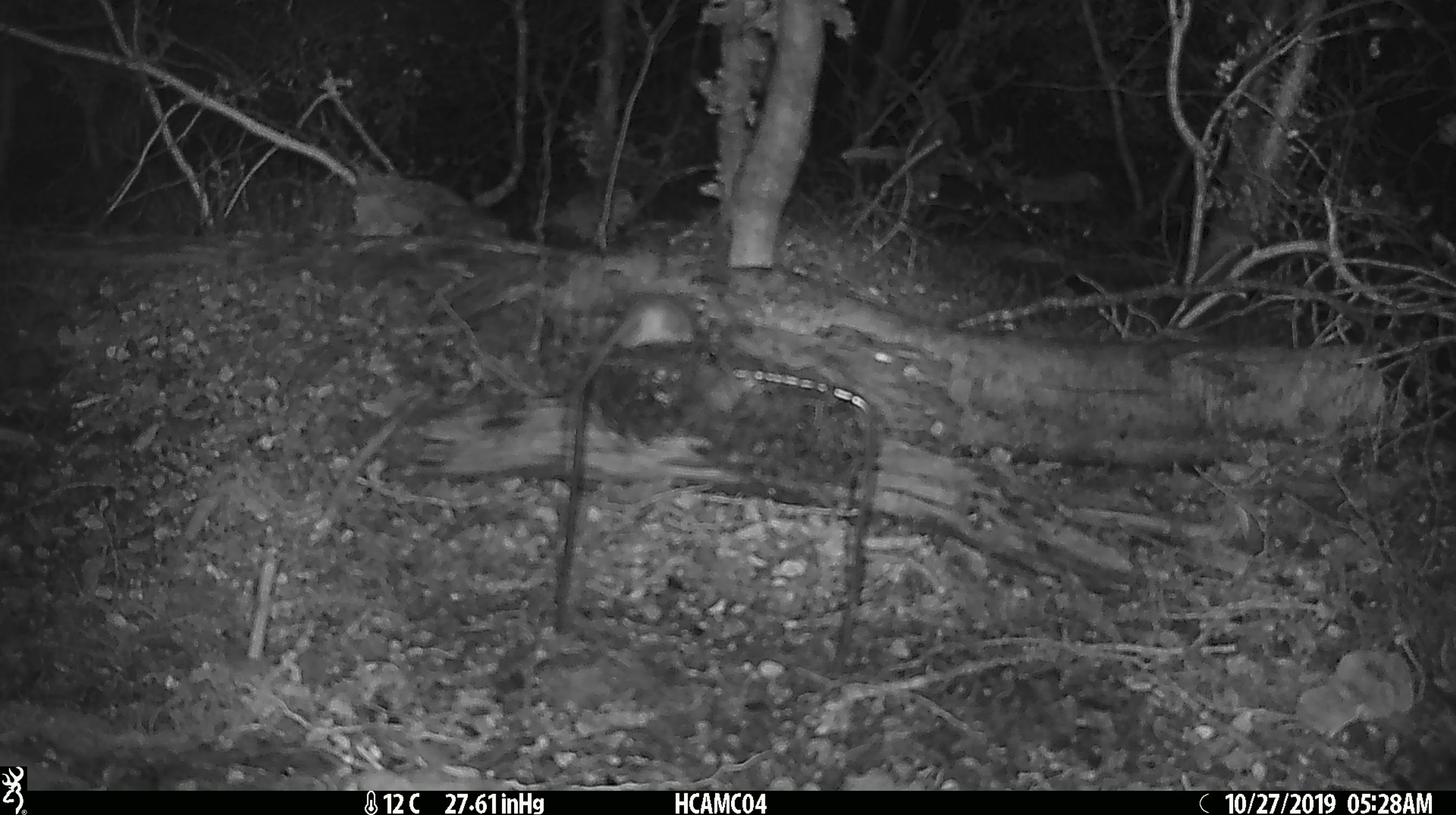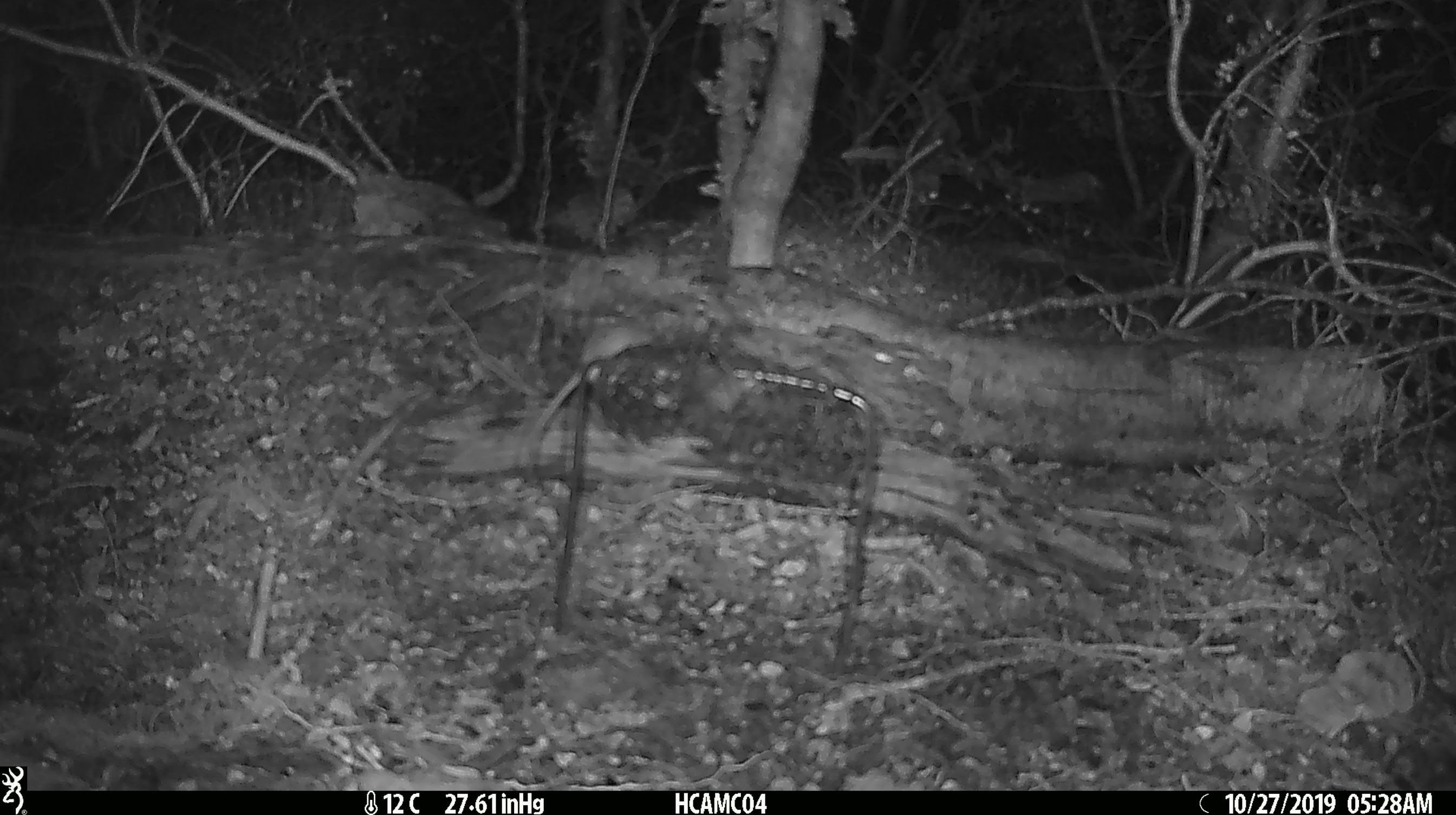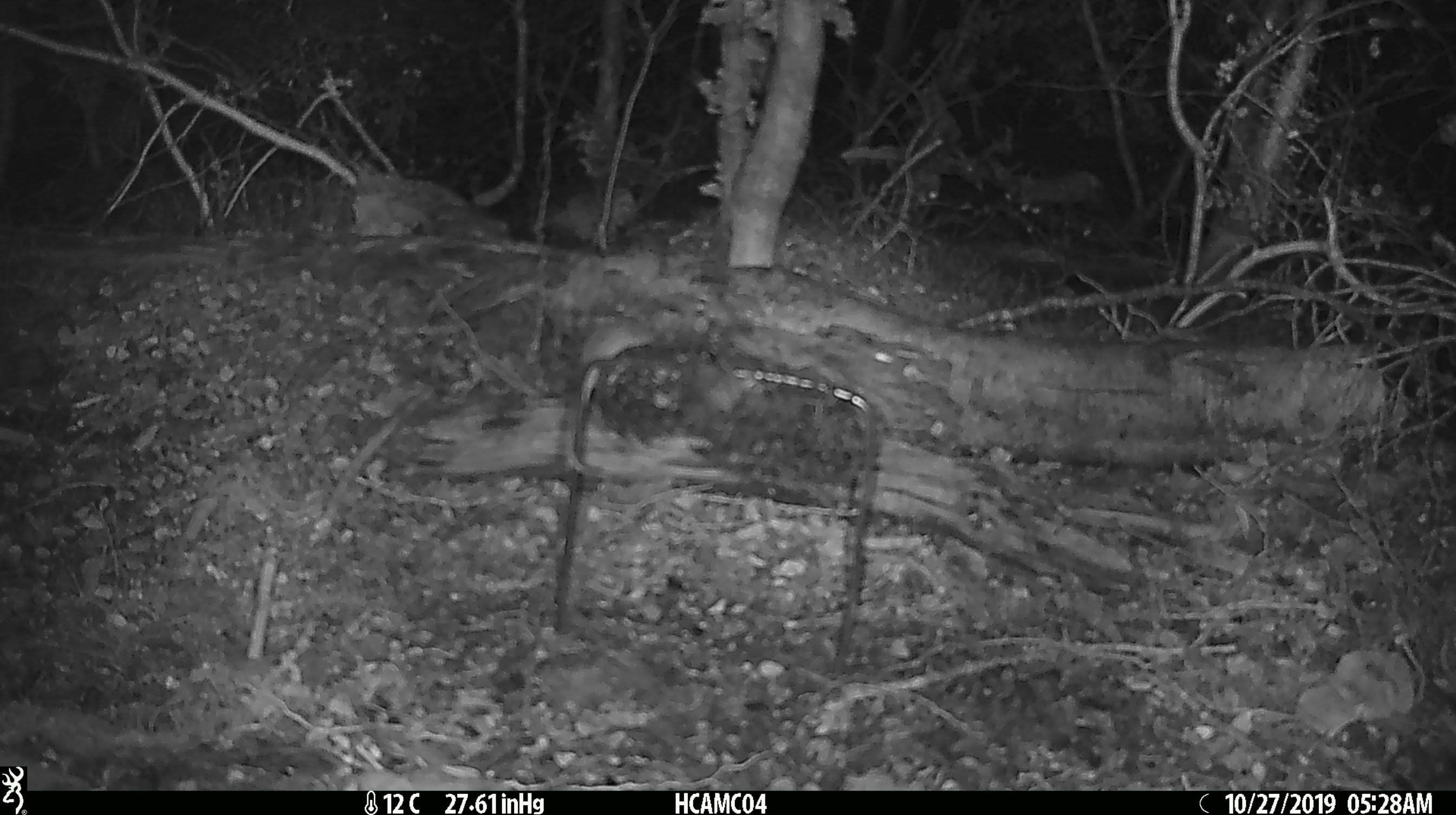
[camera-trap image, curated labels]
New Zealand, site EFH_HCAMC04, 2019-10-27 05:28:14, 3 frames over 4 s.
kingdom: Animalia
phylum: Chordata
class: Mammalia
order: Rodentia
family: Muridae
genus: Mus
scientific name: Mus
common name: mouse